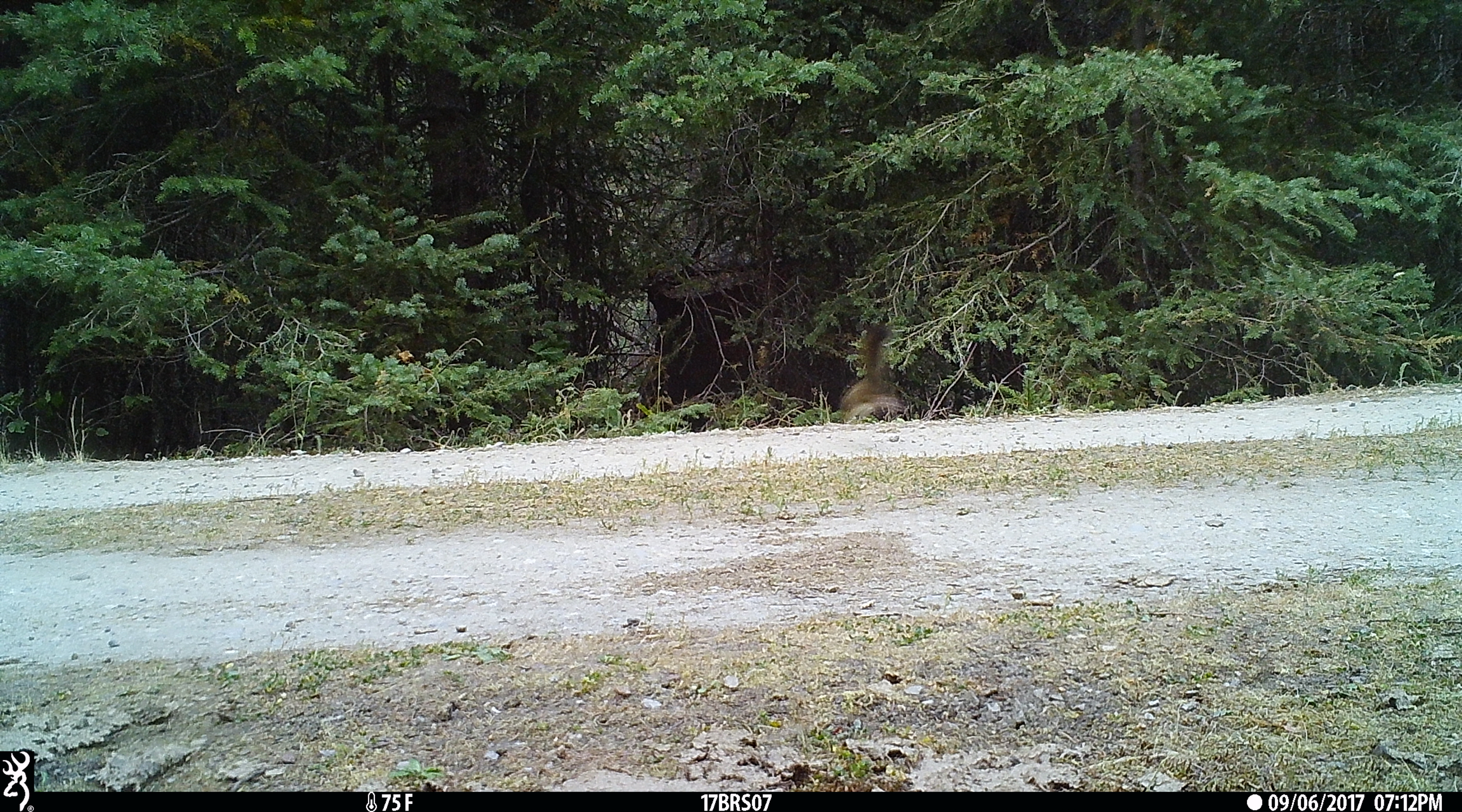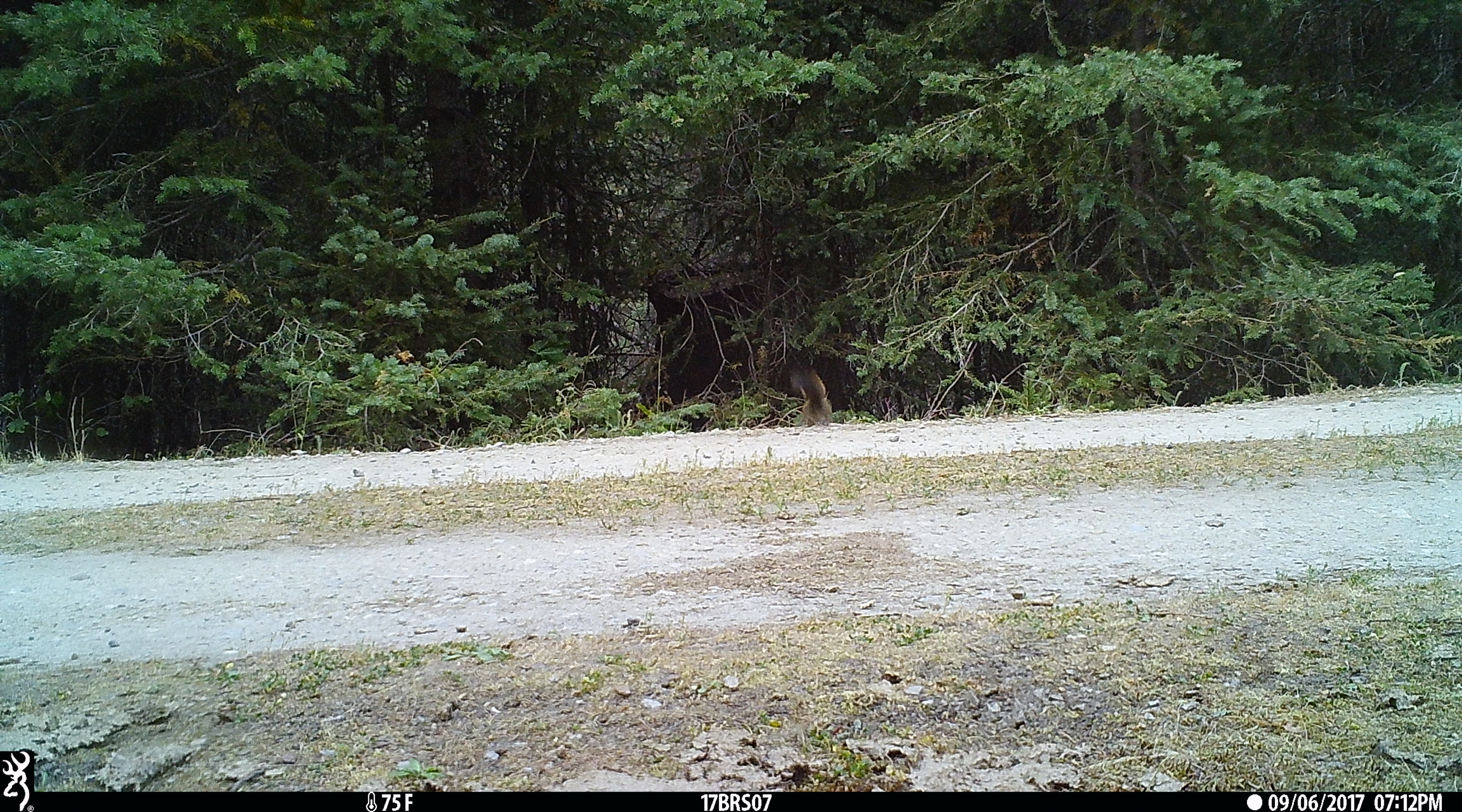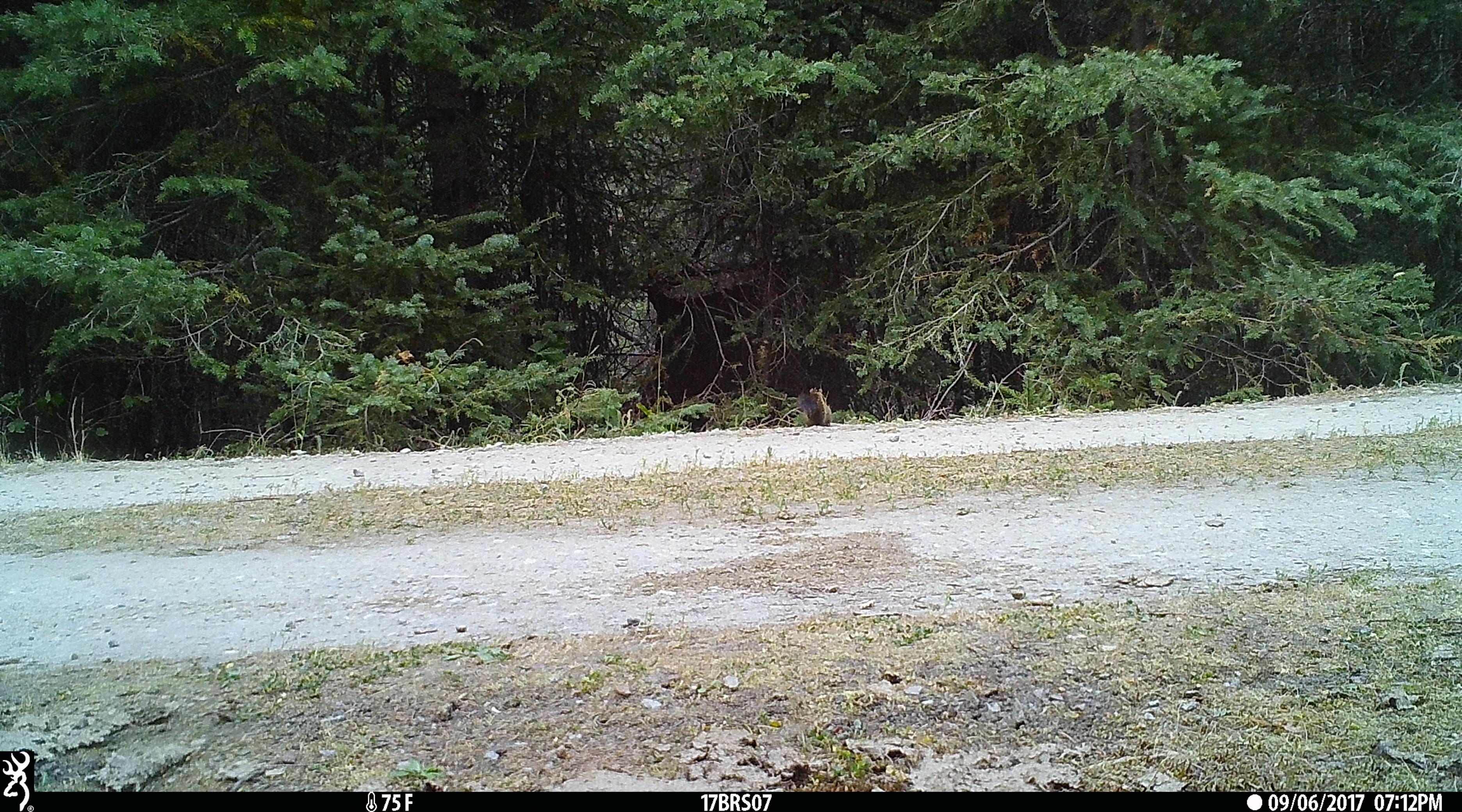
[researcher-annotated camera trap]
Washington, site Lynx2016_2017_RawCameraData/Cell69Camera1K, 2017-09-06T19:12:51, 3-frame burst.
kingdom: Animalia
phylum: Chordata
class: Mammalia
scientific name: Mammalia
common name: small mammal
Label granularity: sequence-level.